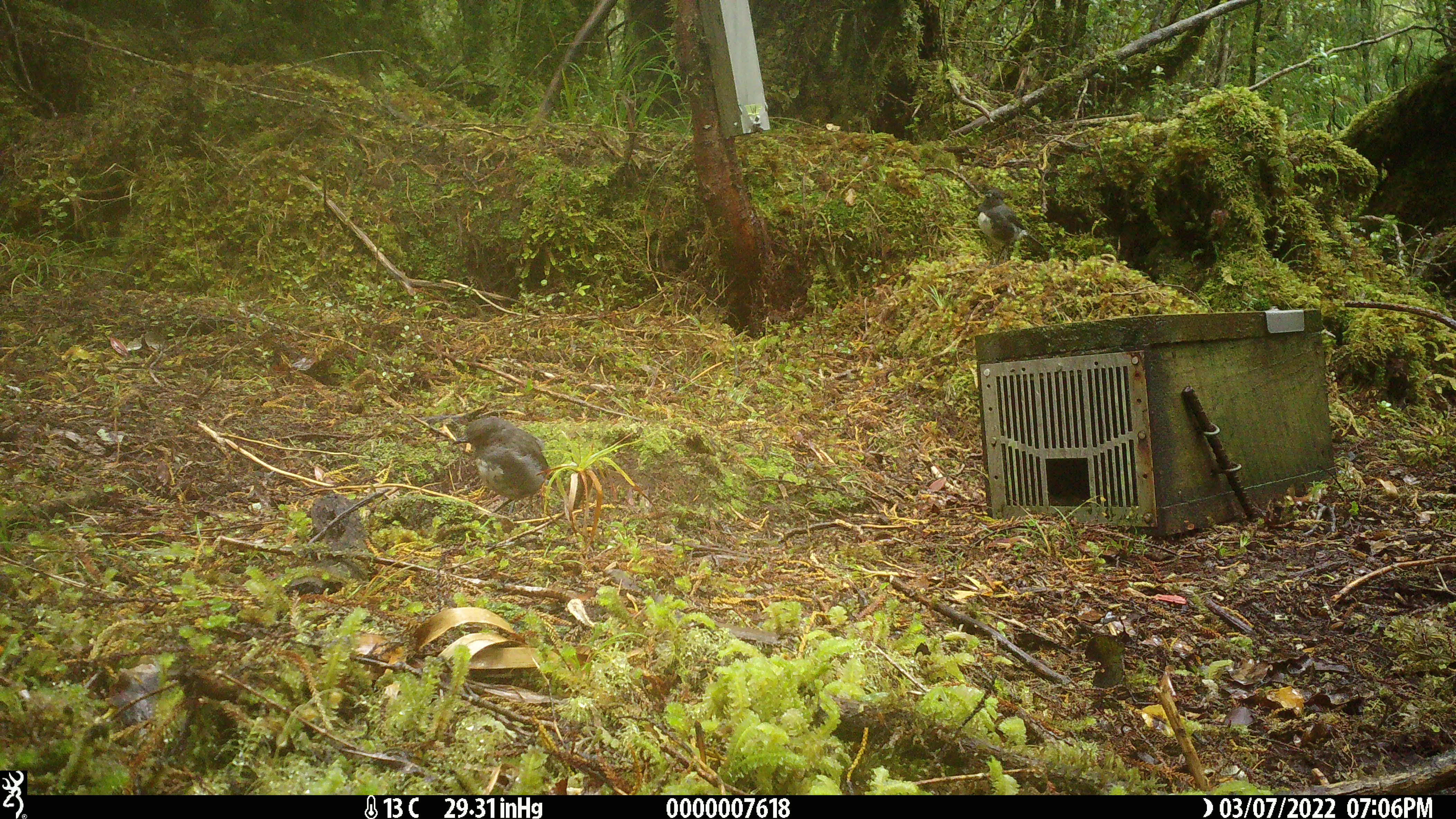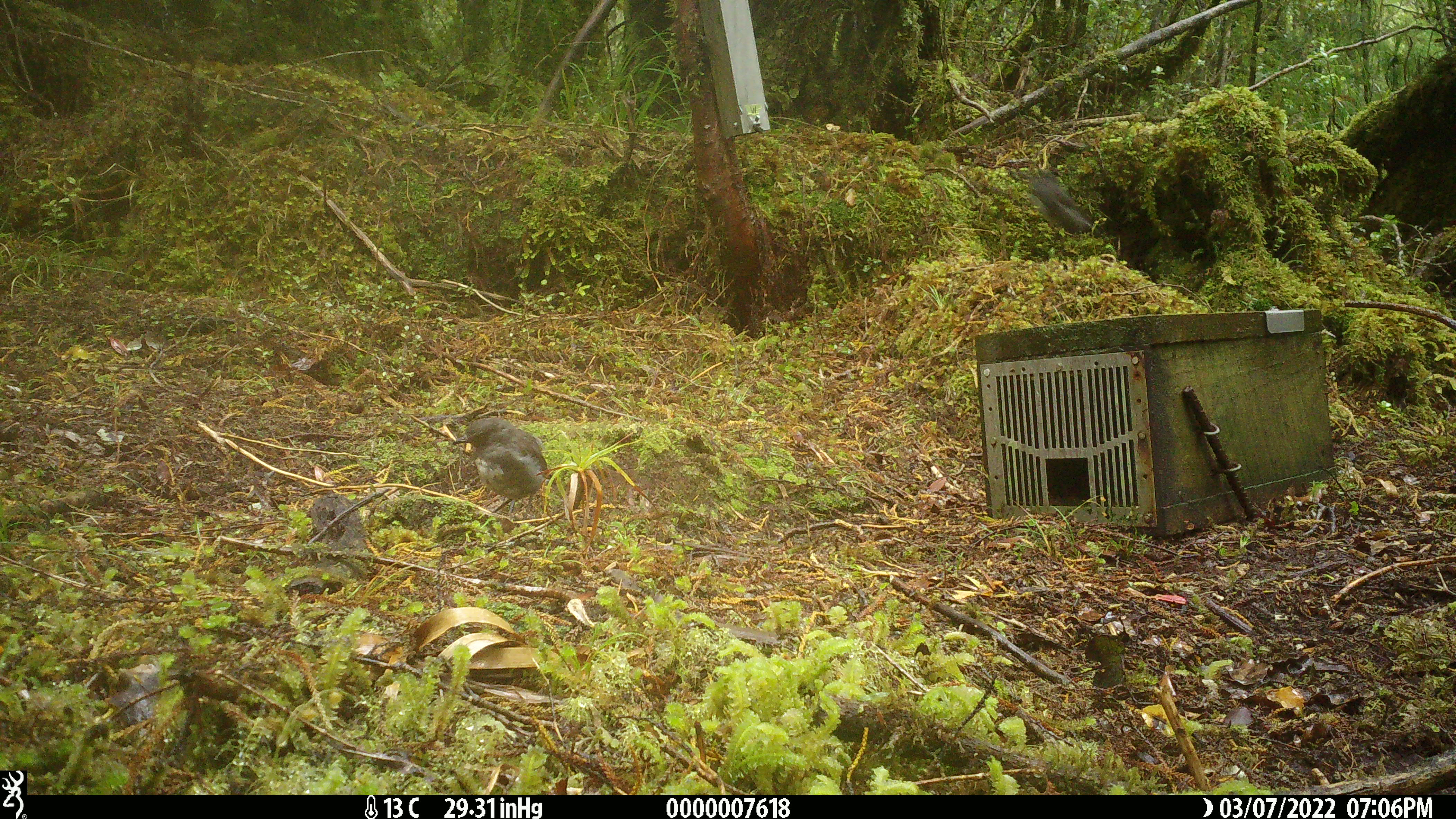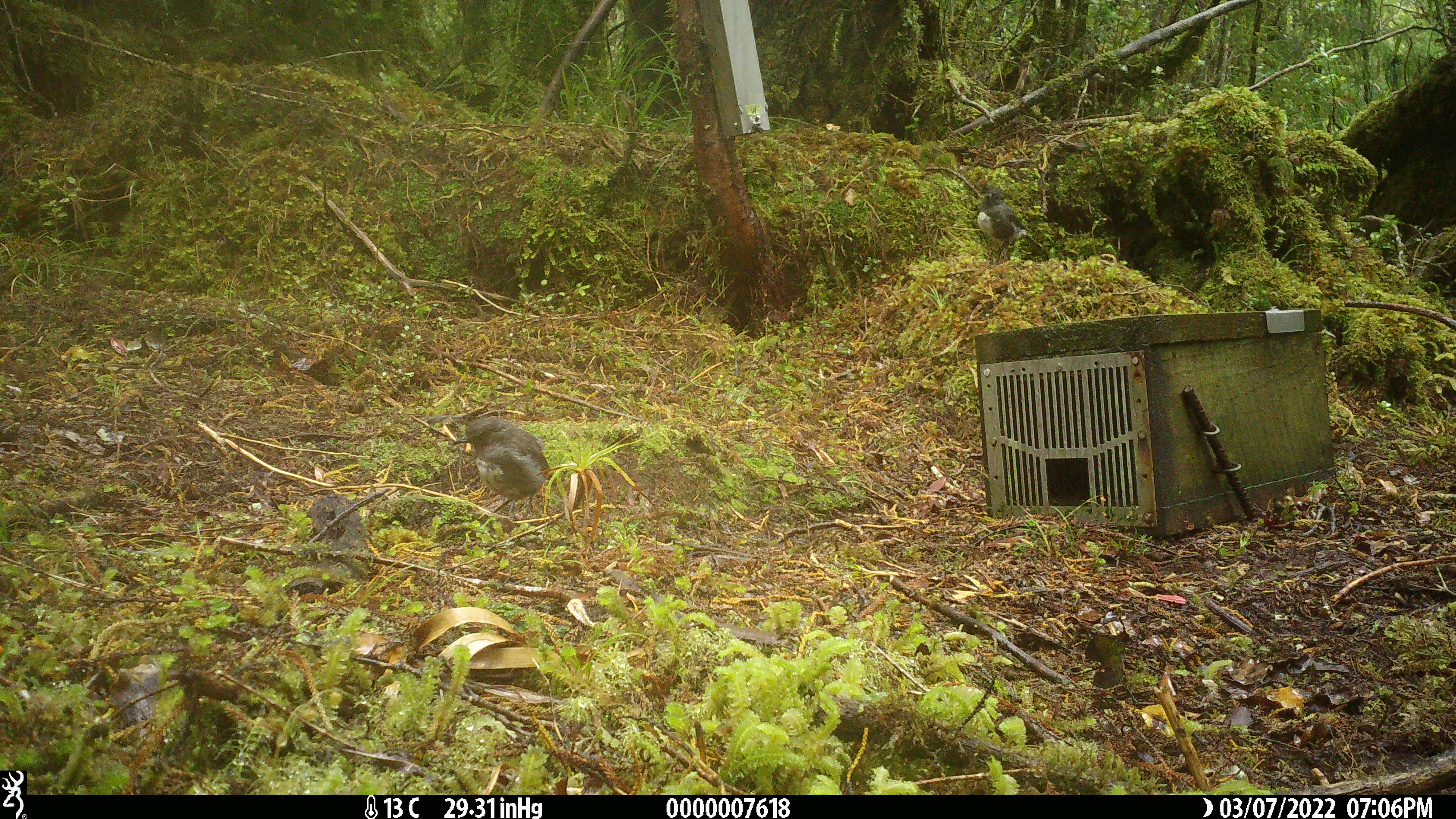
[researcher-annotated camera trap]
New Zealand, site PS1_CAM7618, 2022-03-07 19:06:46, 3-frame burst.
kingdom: Animalia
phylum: Chordata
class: Aves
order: Passeriformes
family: Petroicidae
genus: Petroica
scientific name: Petroica australis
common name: new zealand robin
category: robin